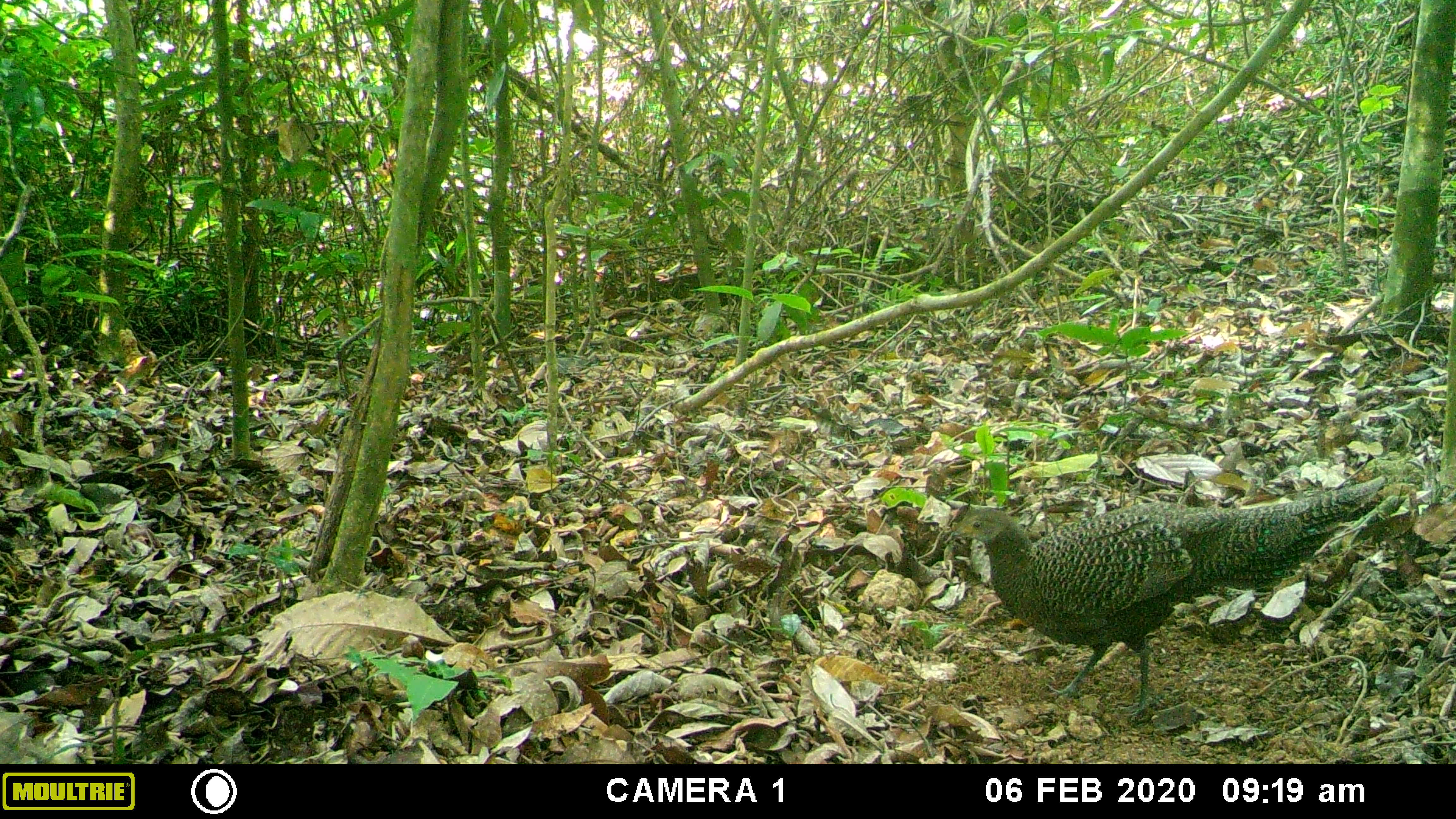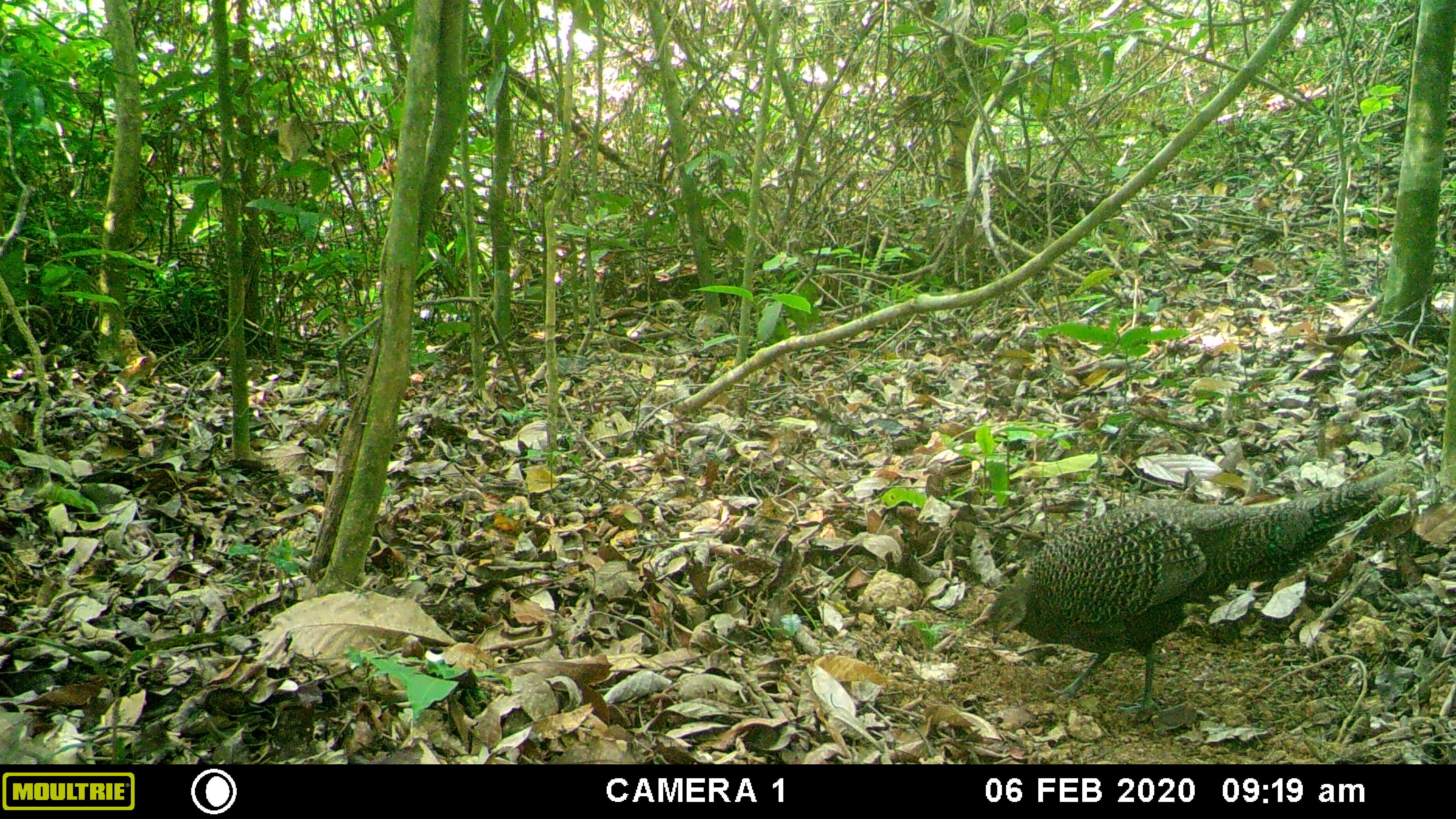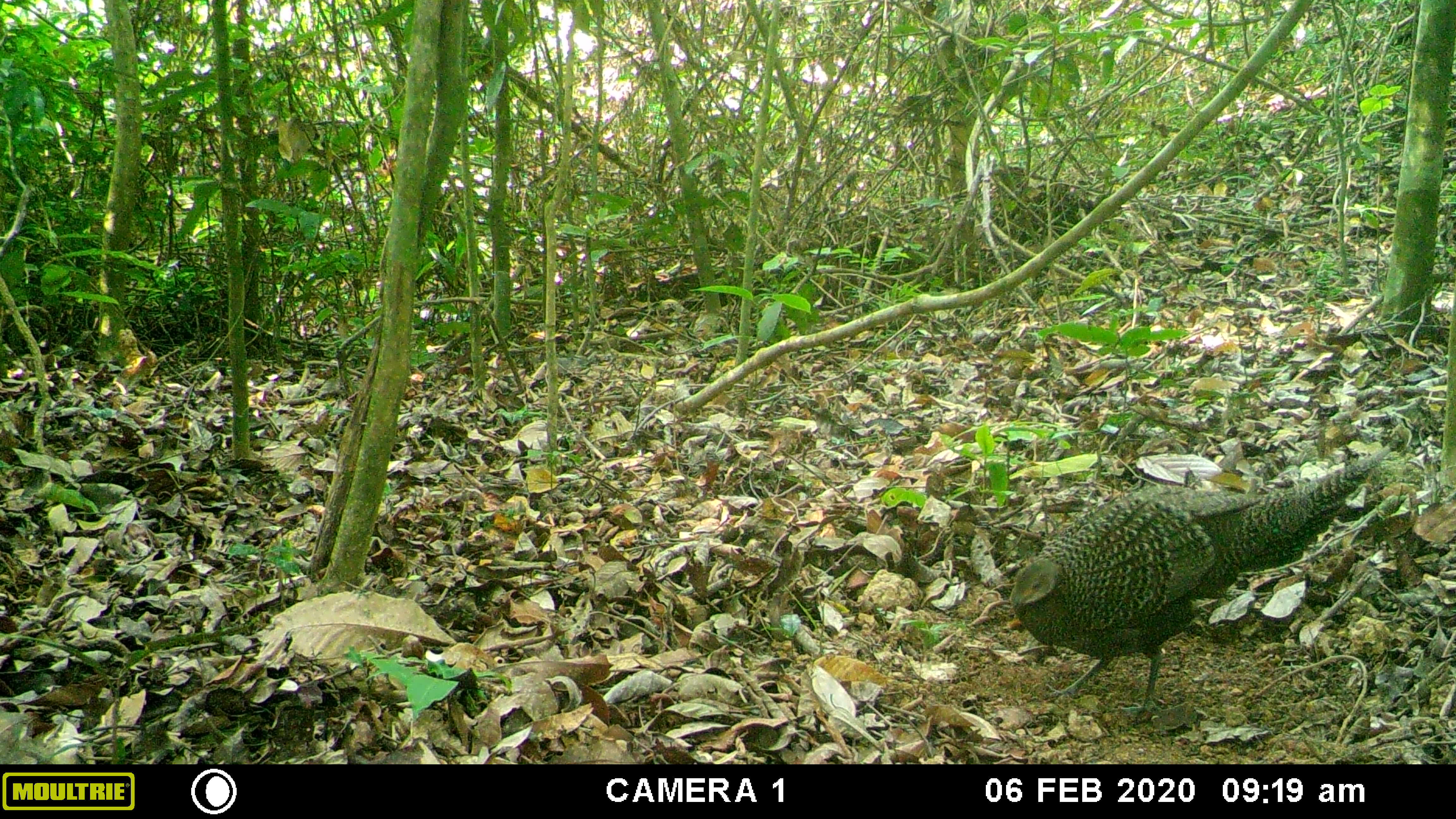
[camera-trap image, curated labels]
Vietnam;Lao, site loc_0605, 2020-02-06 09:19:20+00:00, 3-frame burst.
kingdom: Animalia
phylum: Chordata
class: Aves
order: Galliformes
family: Phasianidae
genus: Polyplectron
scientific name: Polyplectron bicalcaratum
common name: gray peacock-pheasant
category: grey peacock pheasant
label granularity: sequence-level